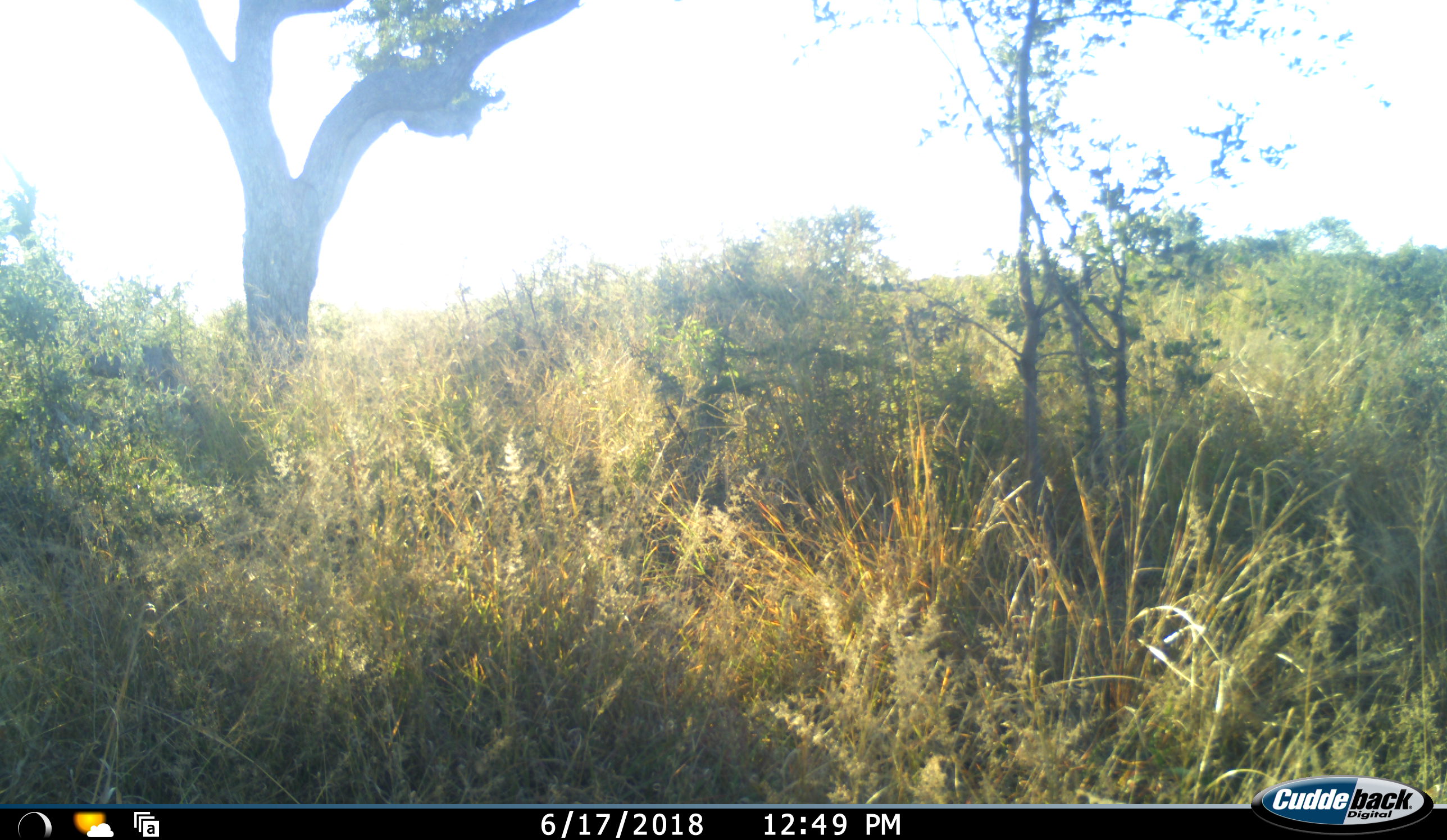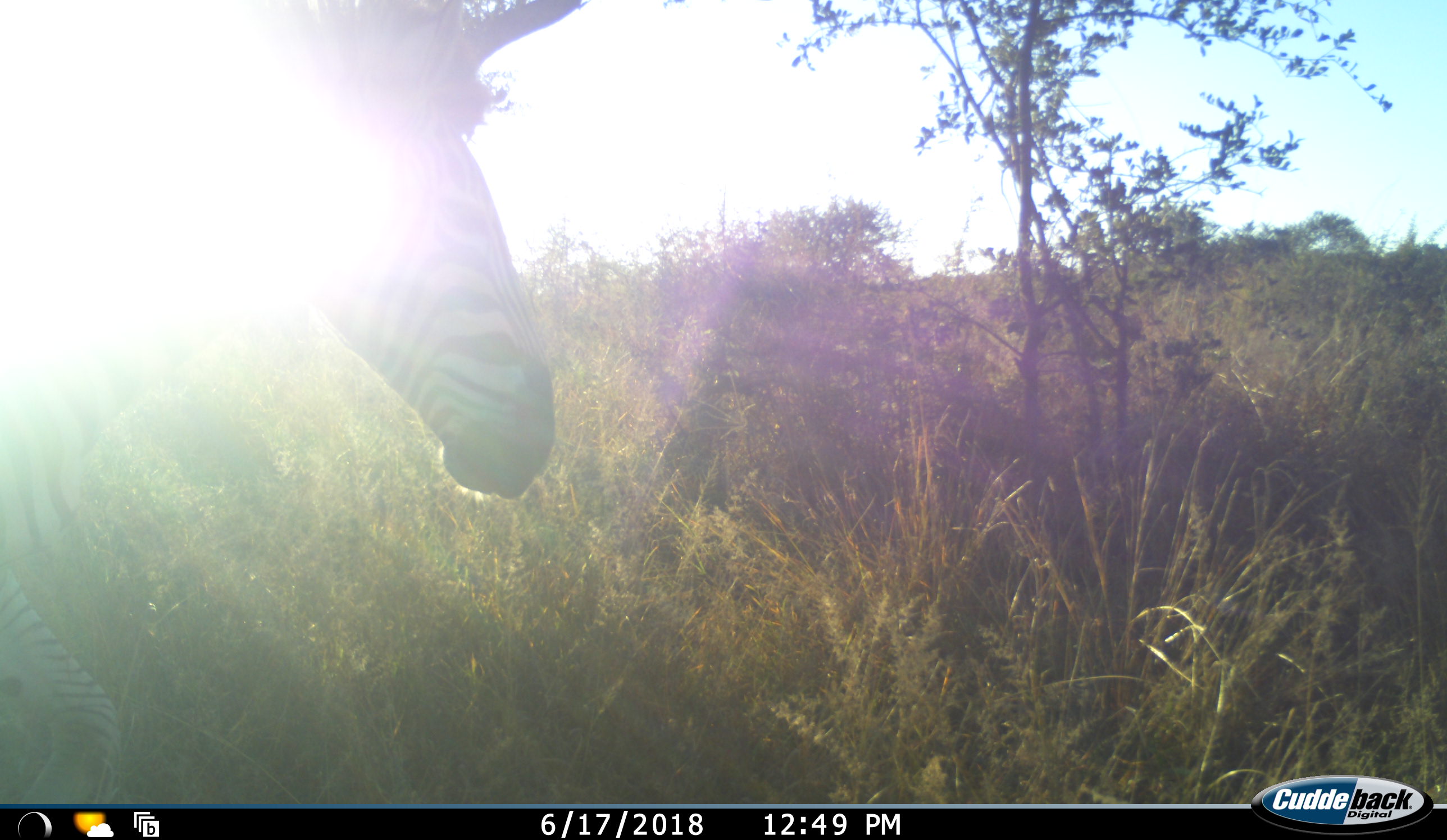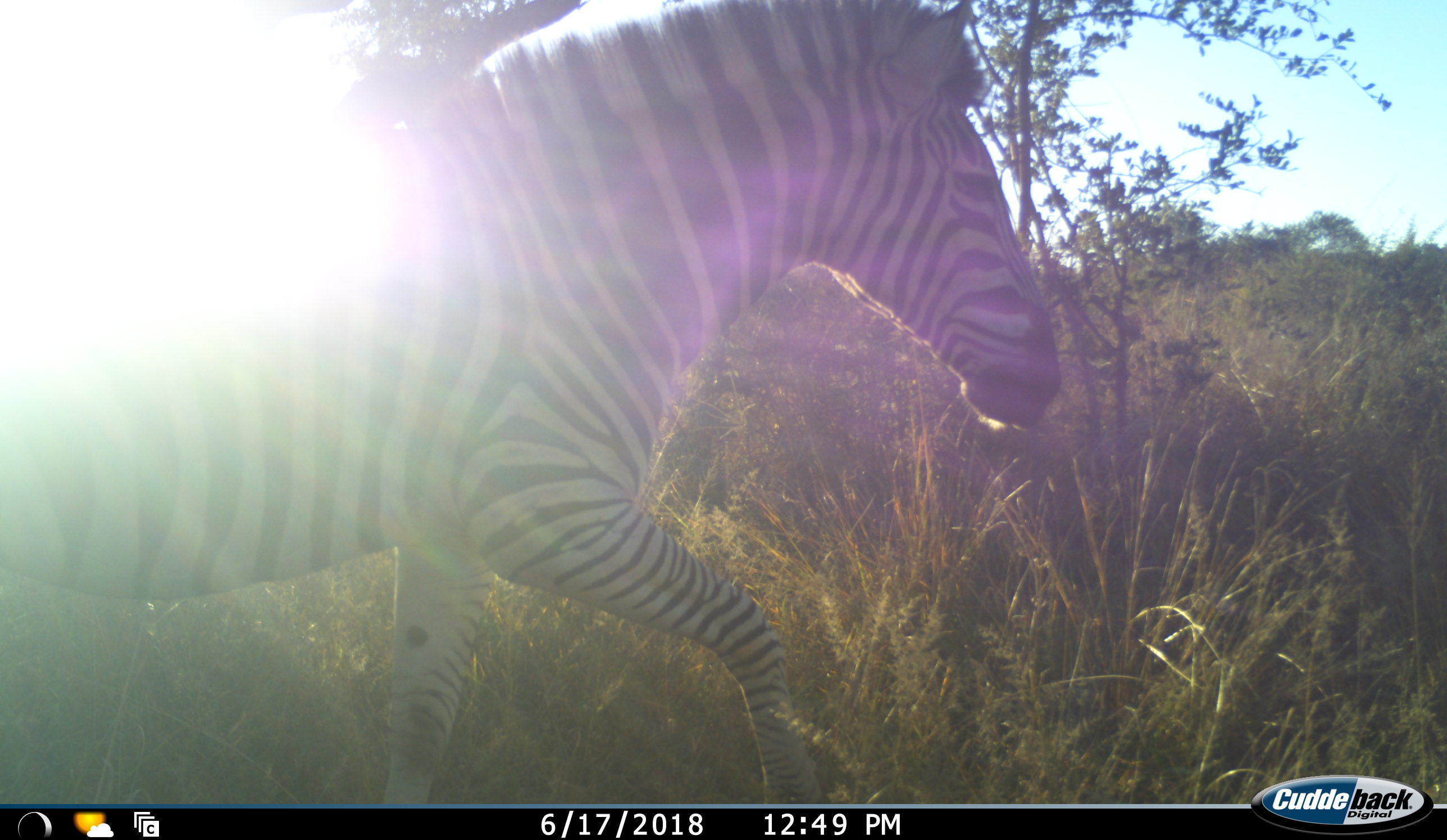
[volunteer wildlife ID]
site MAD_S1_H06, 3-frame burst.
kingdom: Animalia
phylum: Chordata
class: Mammalia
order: Perissodactyla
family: Equidae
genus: Equus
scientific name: Equus quagga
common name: plains zebra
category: zebraplains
Zebraplains (plains zebra) (Equus quagga), count 1. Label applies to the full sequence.